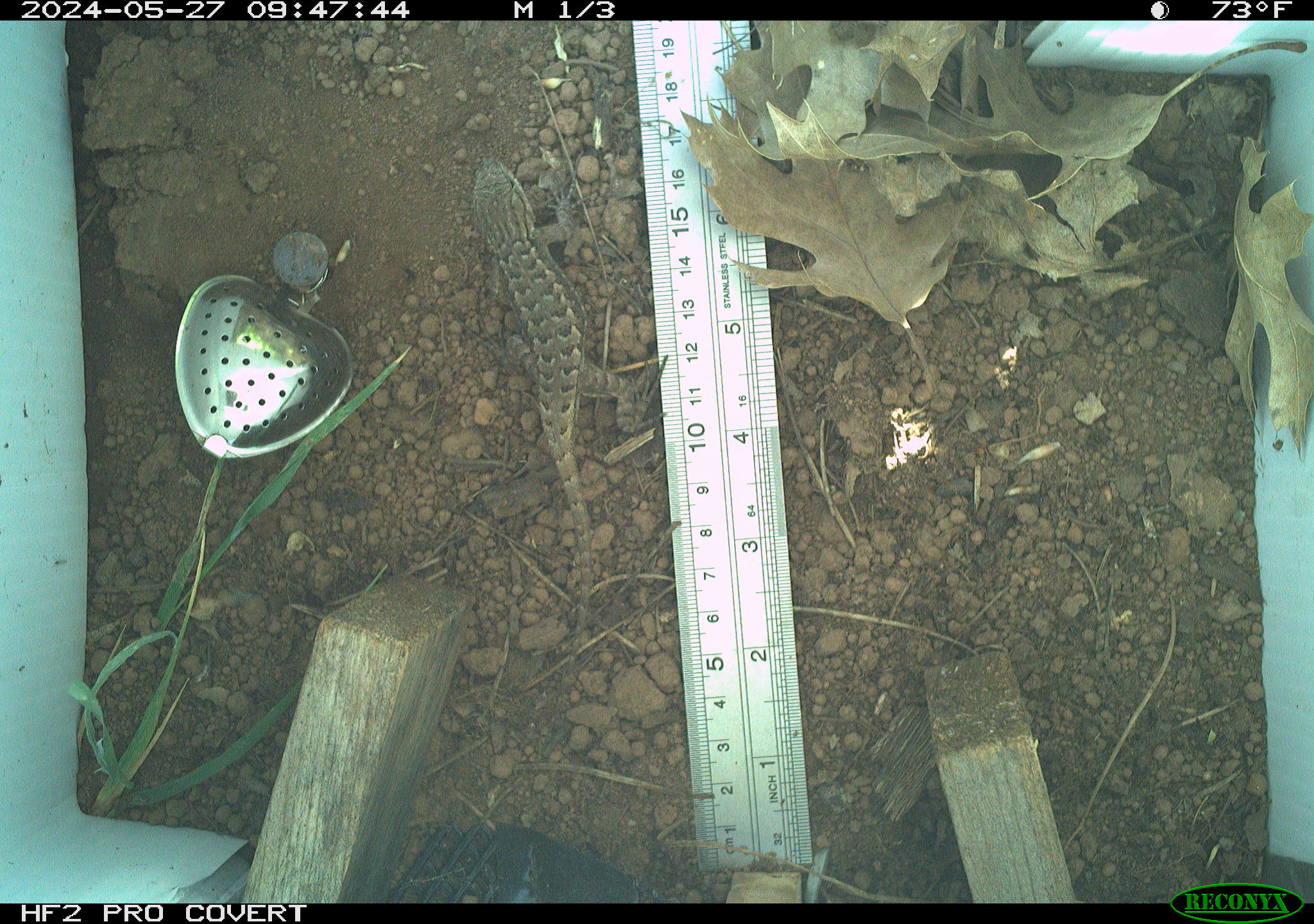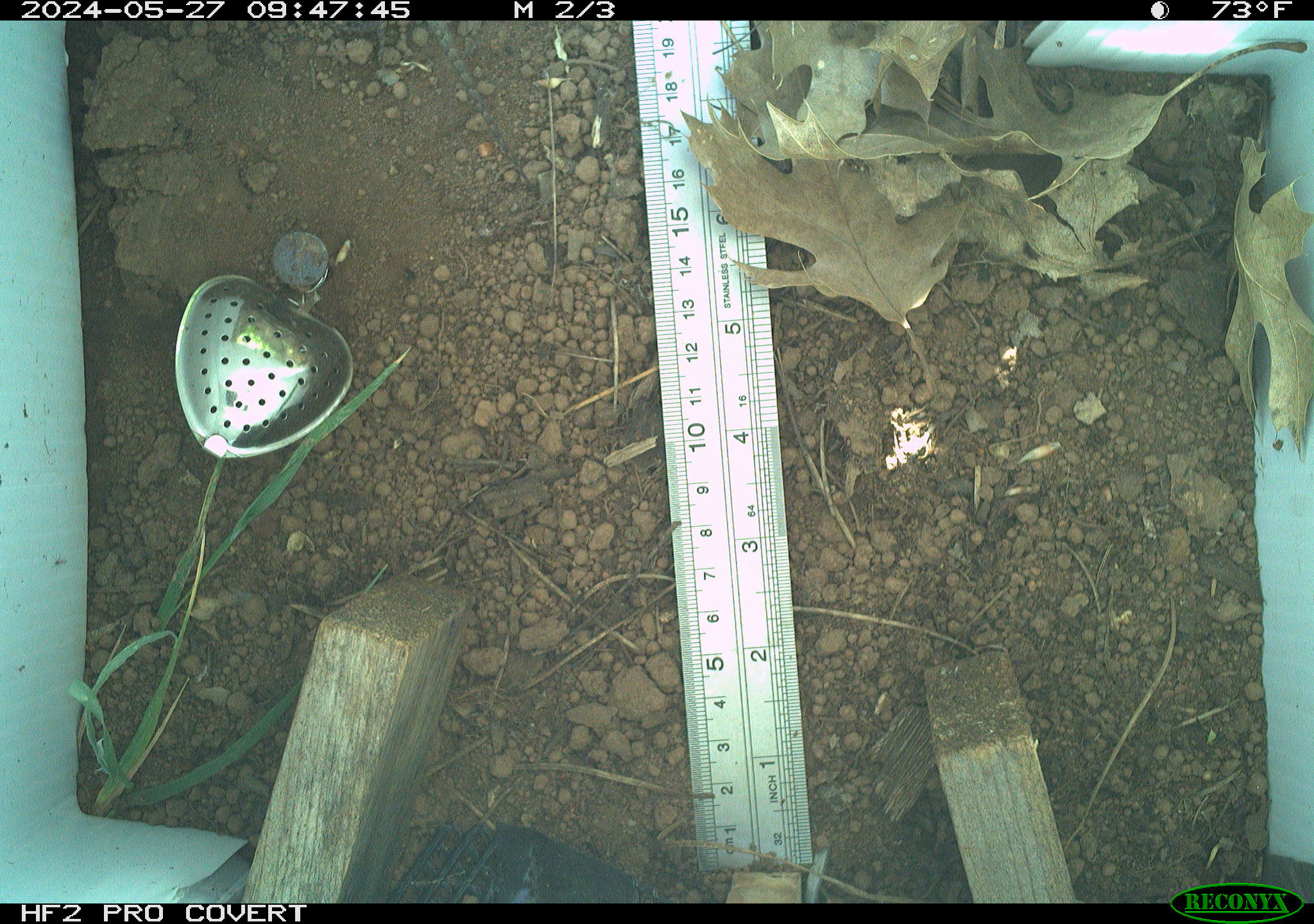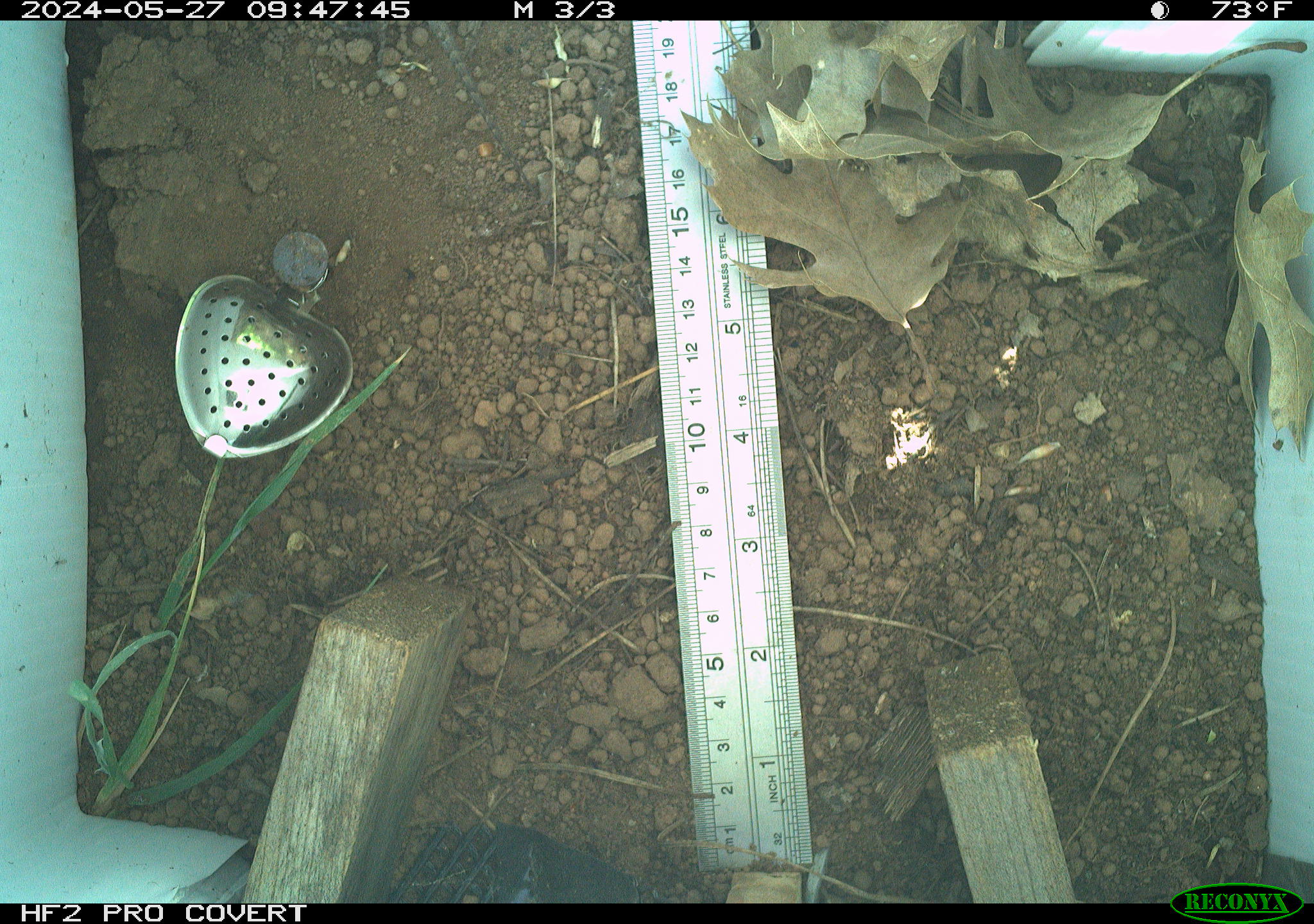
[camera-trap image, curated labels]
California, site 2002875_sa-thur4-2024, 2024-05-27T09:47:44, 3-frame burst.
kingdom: Animalia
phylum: Chordata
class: Reptilia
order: Squamata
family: Phrynosomatidae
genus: Sceloporus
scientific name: Sceloporus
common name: spiny lizards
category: sceloporus species